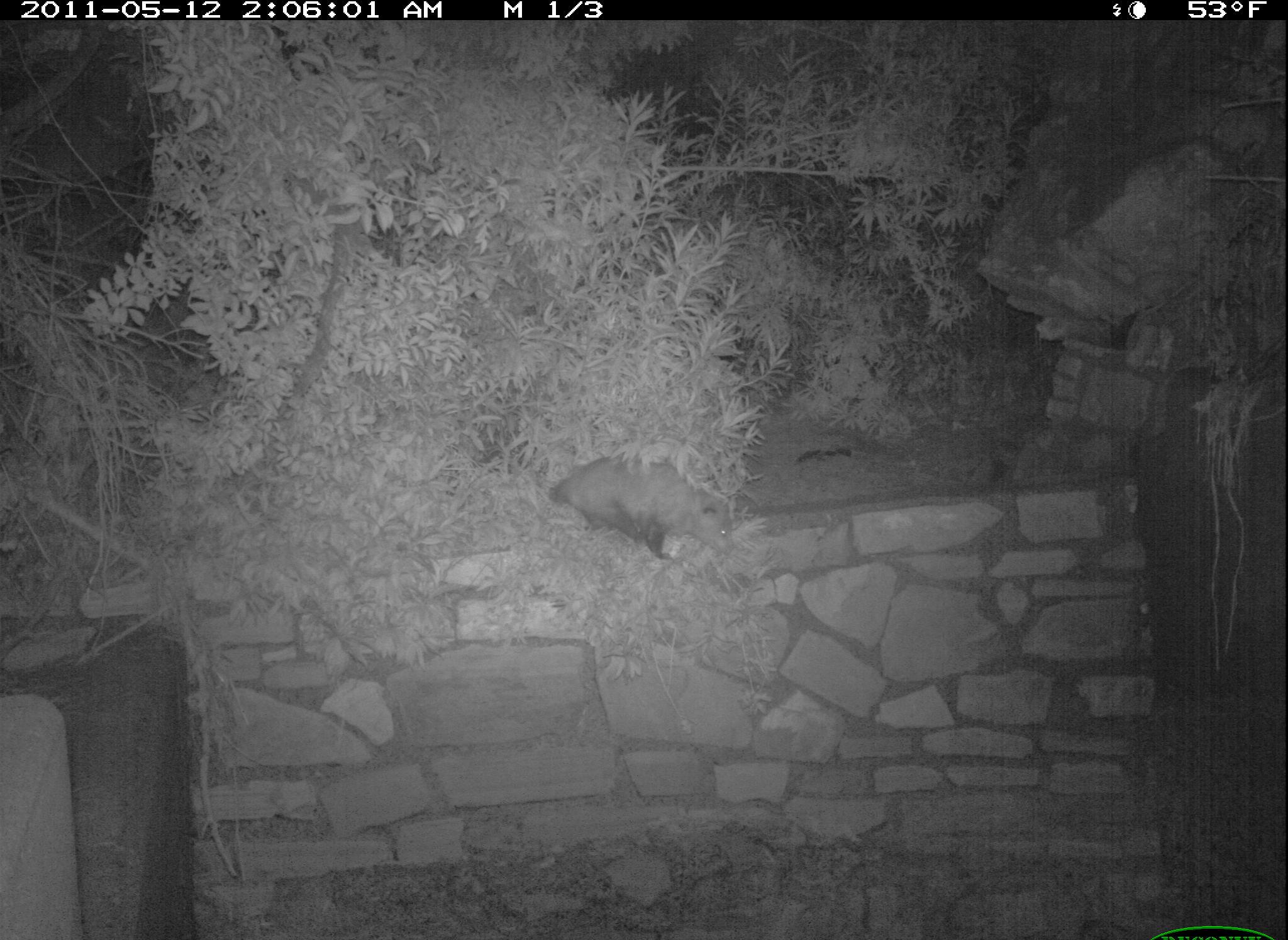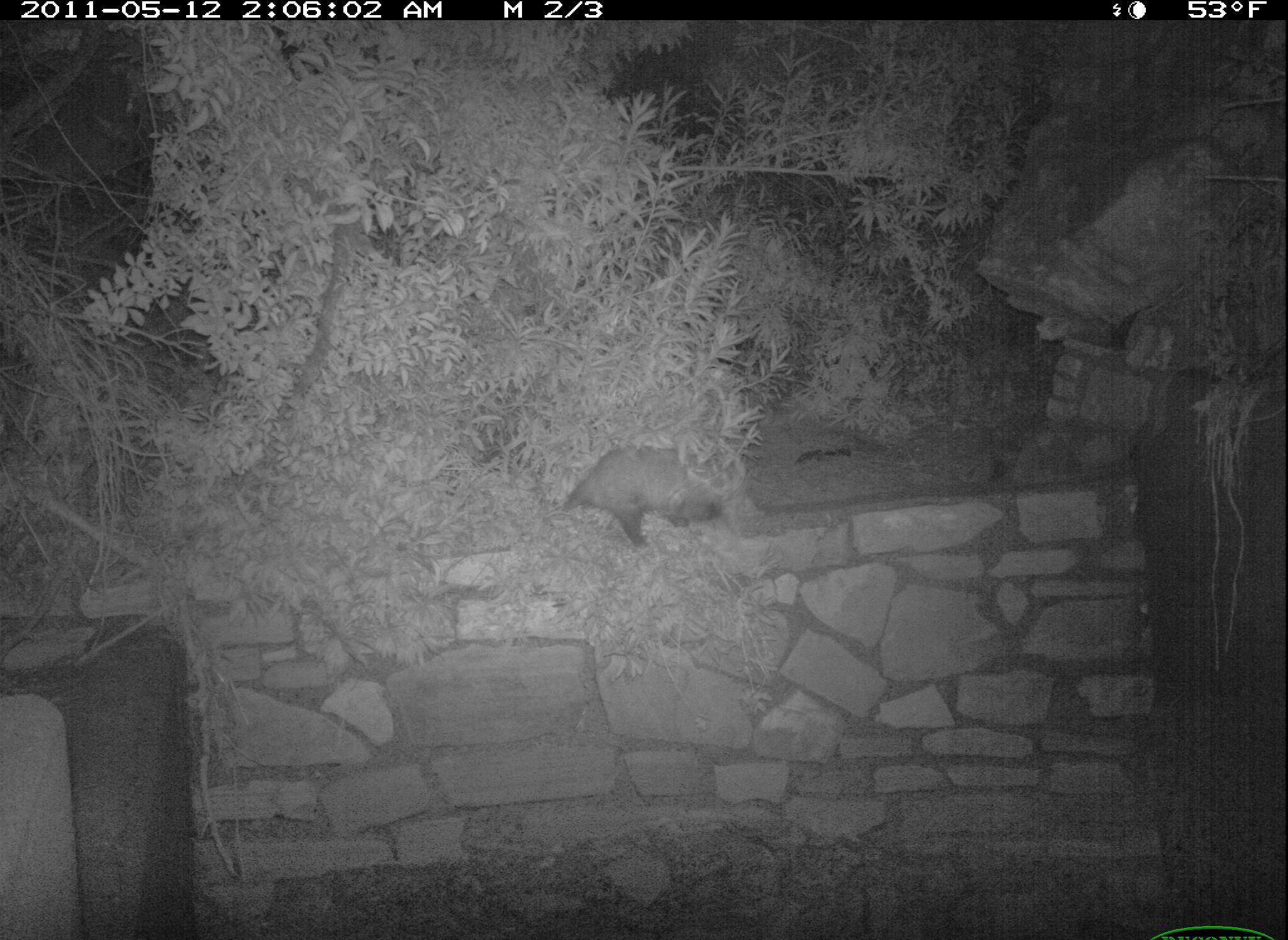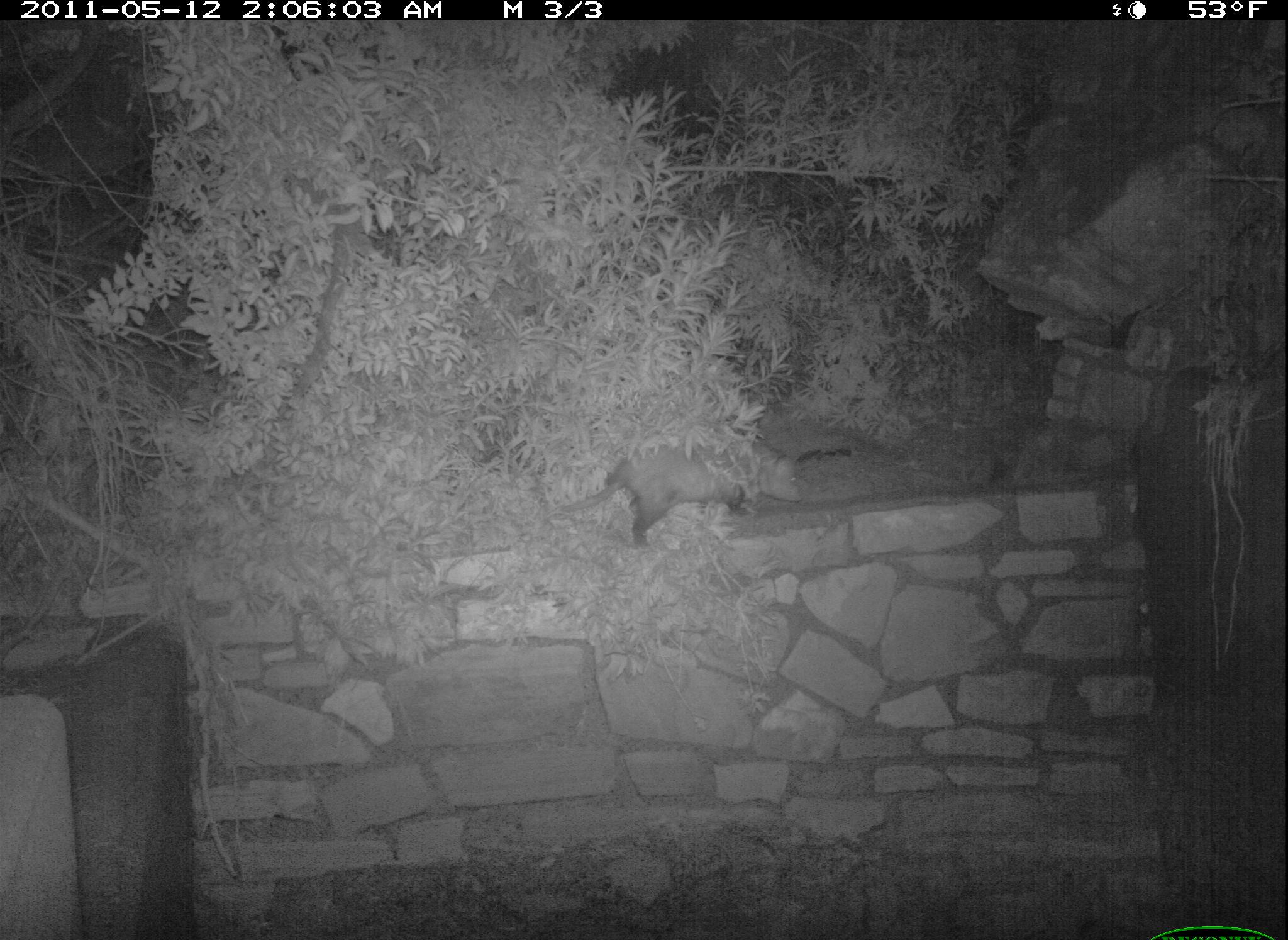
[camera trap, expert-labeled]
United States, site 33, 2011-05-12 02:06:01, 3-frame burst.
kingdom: Animalia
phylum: Chordata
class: Mammalia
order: Didelphimorphia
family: Didelphidae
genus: Didelphis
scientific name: Didelphis virginiana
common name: virginia opossum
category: opossum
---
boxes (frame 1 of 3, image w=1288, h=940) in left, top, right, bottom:
opossum: 551, 451, 742, 570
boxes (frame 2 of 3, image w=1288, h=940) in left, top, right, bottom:
opossum: 531, 419, 784, 591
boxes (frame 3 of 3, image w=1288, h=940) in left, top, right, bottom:
opossum: 528, 409, 795, 585